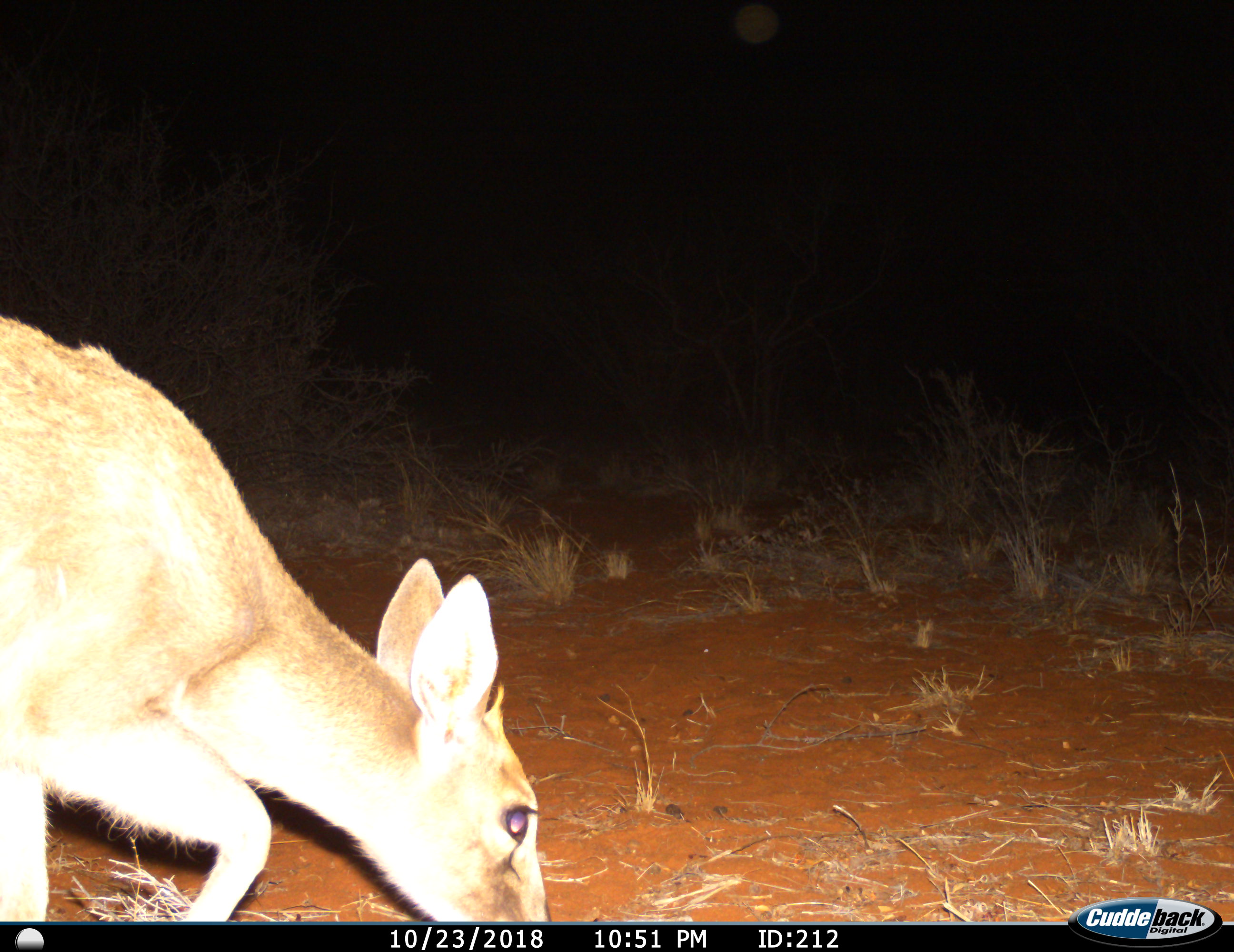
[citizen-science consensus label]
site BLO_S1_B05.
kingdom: Animalia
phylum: Chordata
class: Mammalia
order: Artiodactyla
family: Bovidae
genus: Sylvicapra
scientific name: Sylvicapra grimmia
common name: common duiker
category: duikercommongrey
Duikercommongrey (common duiker) (Sylvicapra grimmia), count 1. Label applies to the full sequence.